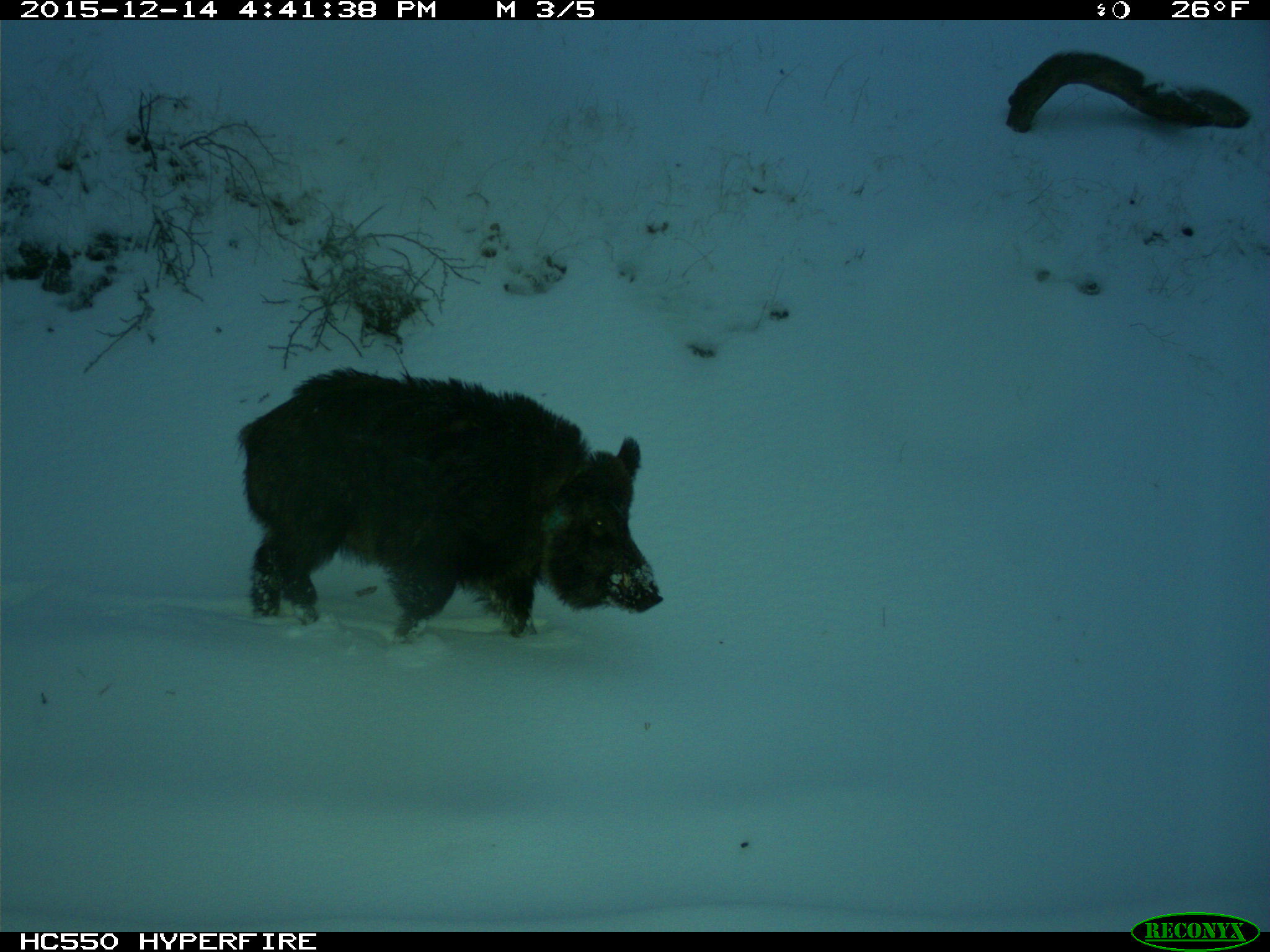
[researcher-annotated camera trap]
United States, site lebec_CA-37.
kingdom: Animalia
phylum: Chordata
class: Mammalia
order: Artiodactyla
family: Suidae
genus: Sus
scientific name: Sus scrofa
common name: wild boar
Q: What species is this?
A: Sus scrofa (wild boar).